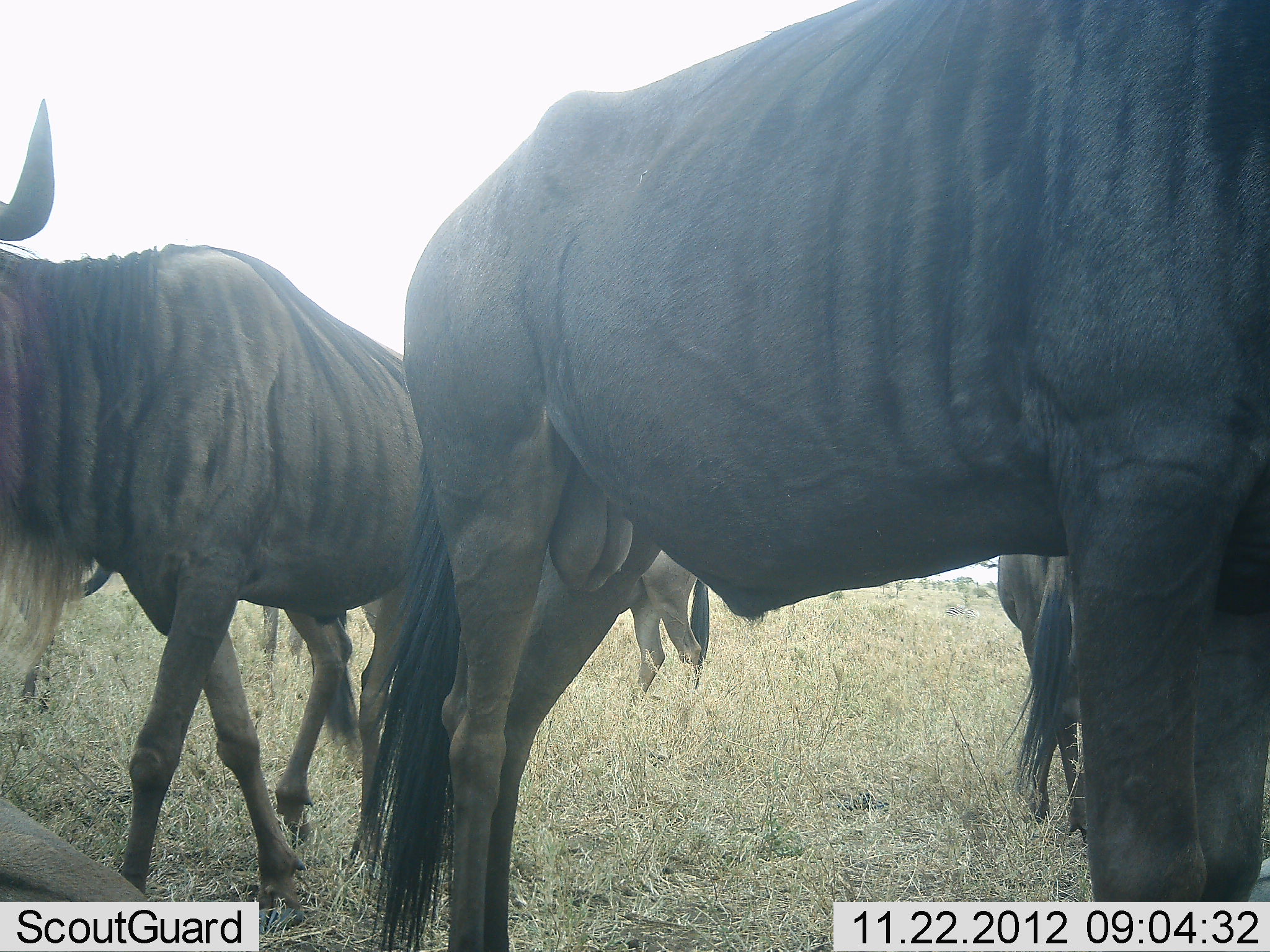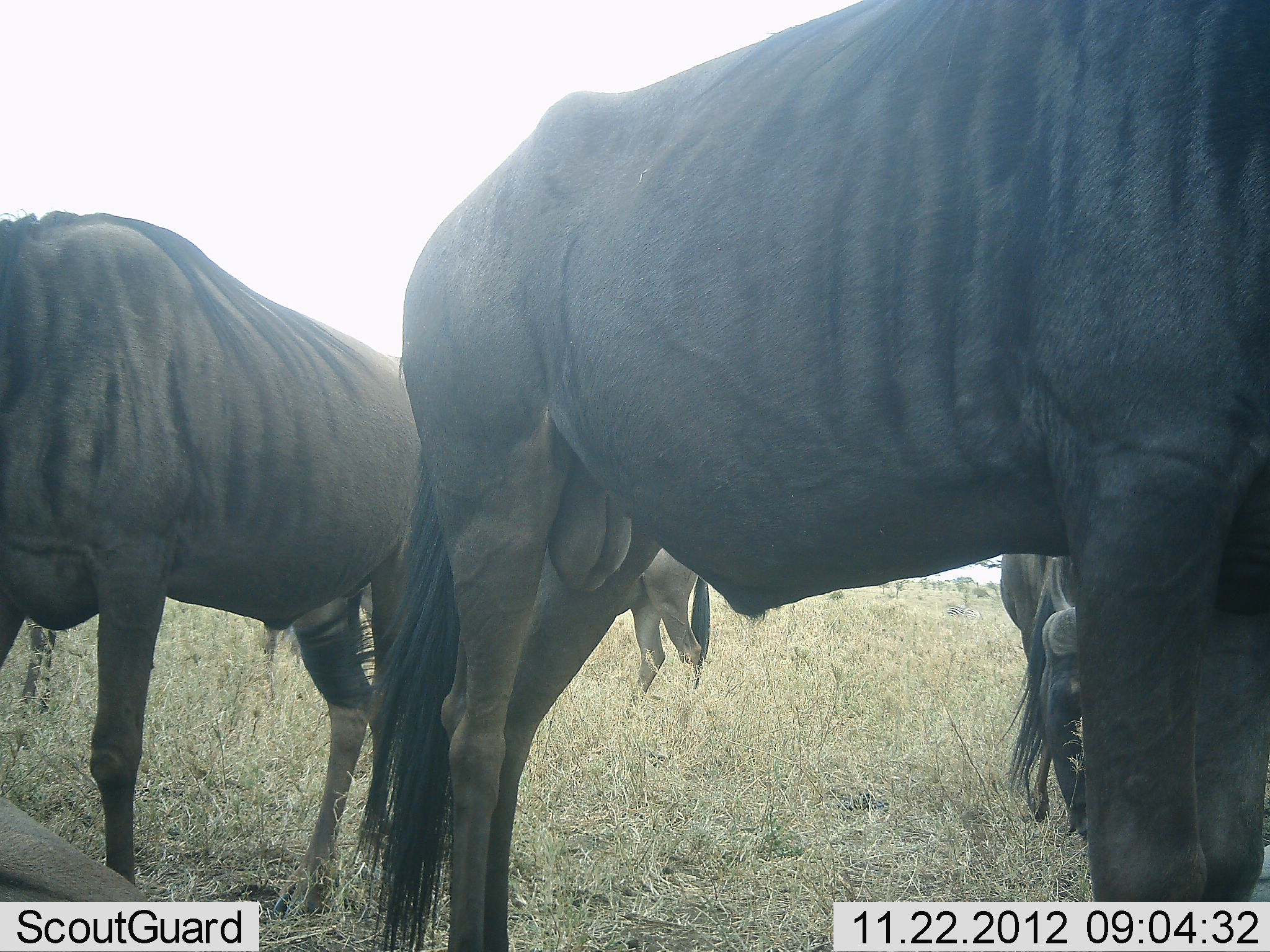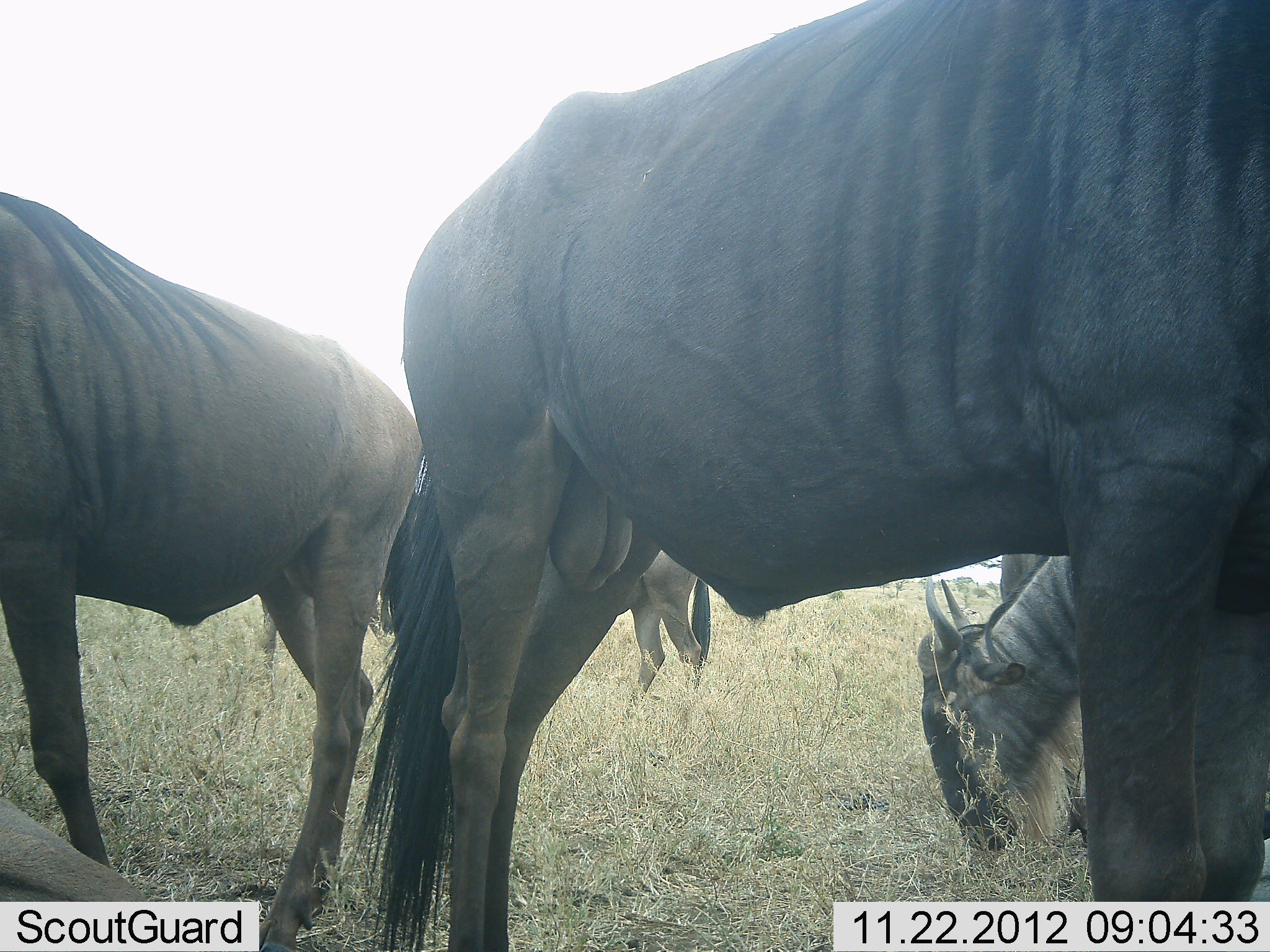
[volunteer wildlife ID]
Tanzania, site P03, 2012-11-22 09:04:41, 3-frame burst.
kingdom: Animalia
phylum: Chordata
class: Mammalia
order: Artiodactyla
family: Bovidae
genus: Connochaetes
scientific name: Connochaetes taurinus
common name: blue wildebeest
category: wildebeest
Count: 5.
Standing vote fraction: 90%.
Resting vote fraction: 30%.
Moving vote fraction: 40%.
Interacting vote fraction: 0%.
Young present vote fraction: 0%.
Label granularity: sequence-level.